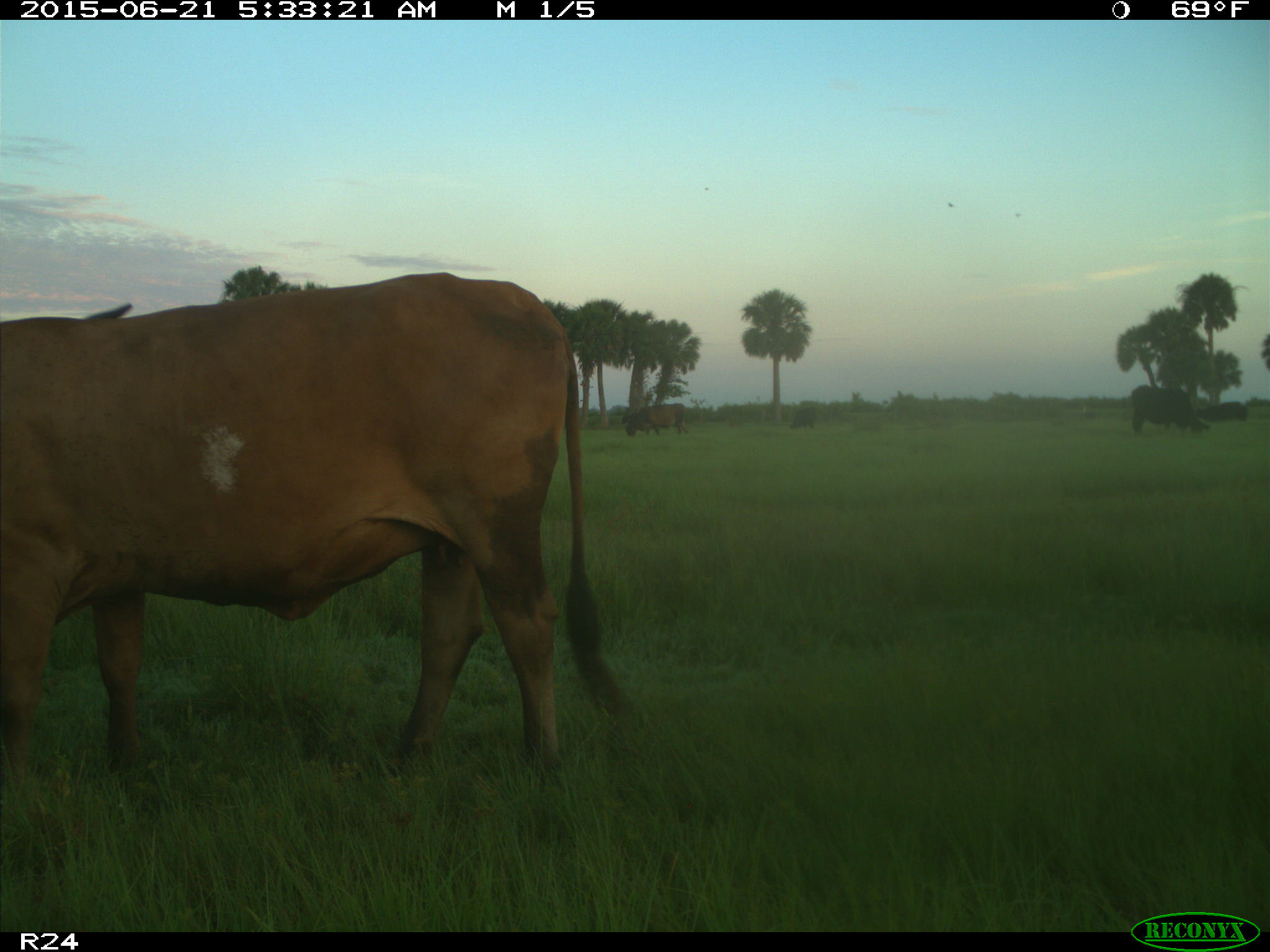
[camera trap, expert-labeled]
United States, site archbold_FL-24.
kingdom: Animalia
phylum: Chordata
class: Mammalia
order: Artiodactyla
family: Bovidae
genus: Bos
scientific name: Bos taurus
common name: domestic cow